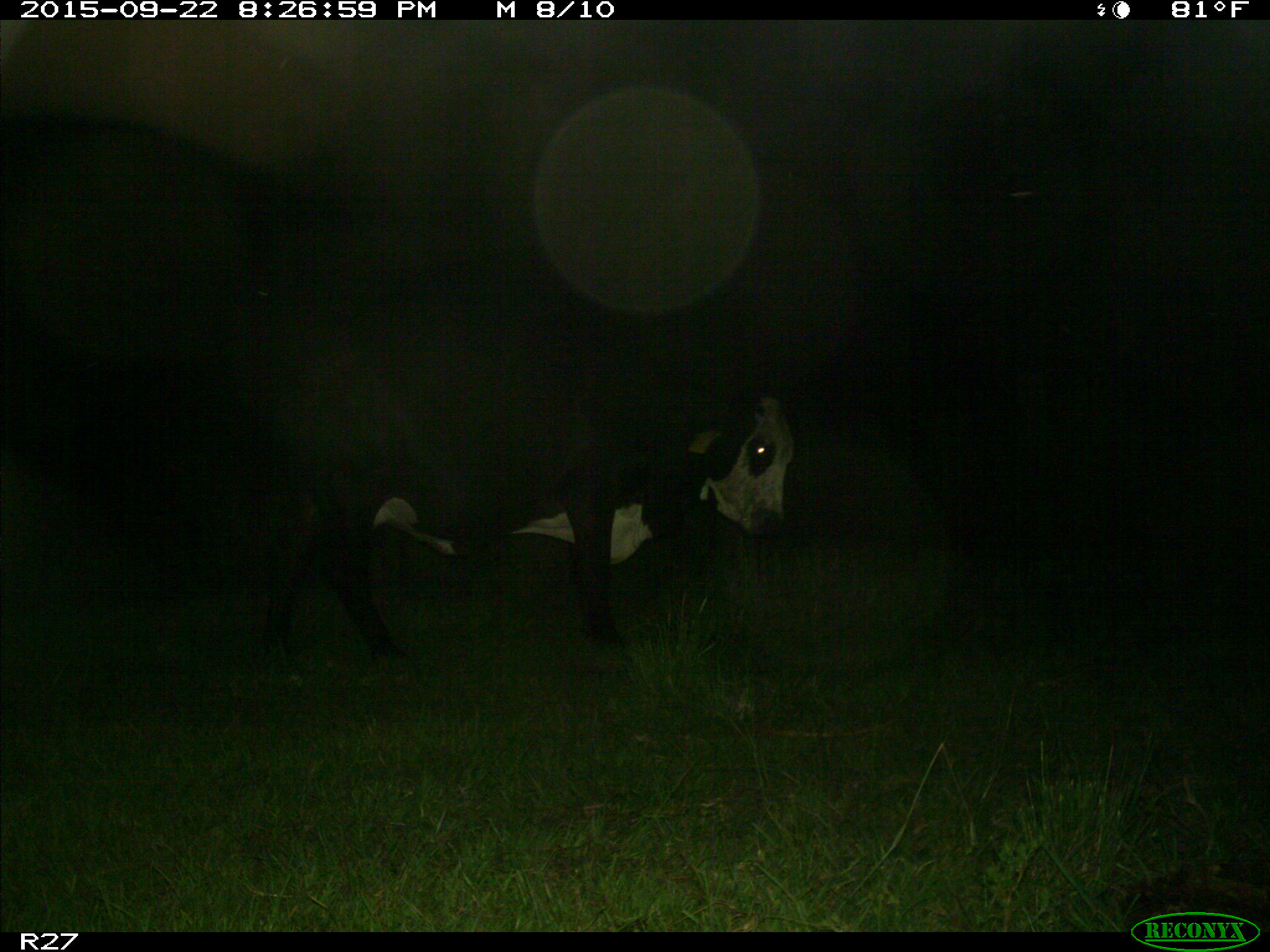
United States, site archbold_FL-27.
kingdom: Animalia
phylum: Chordata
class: Mammalia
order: Artiodactyla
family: Bovidae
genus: Bos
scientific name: Bos taurus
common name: domestic cow